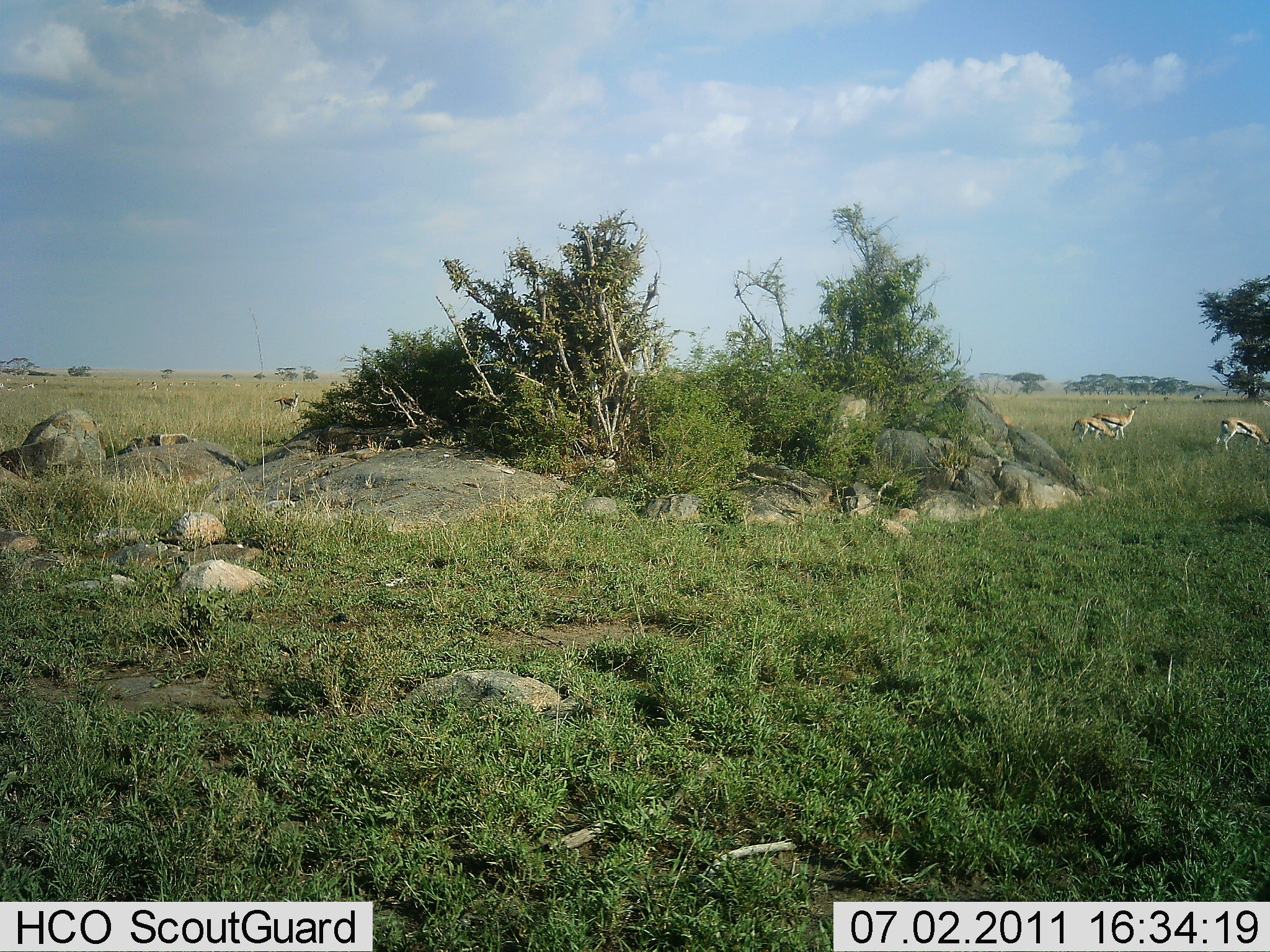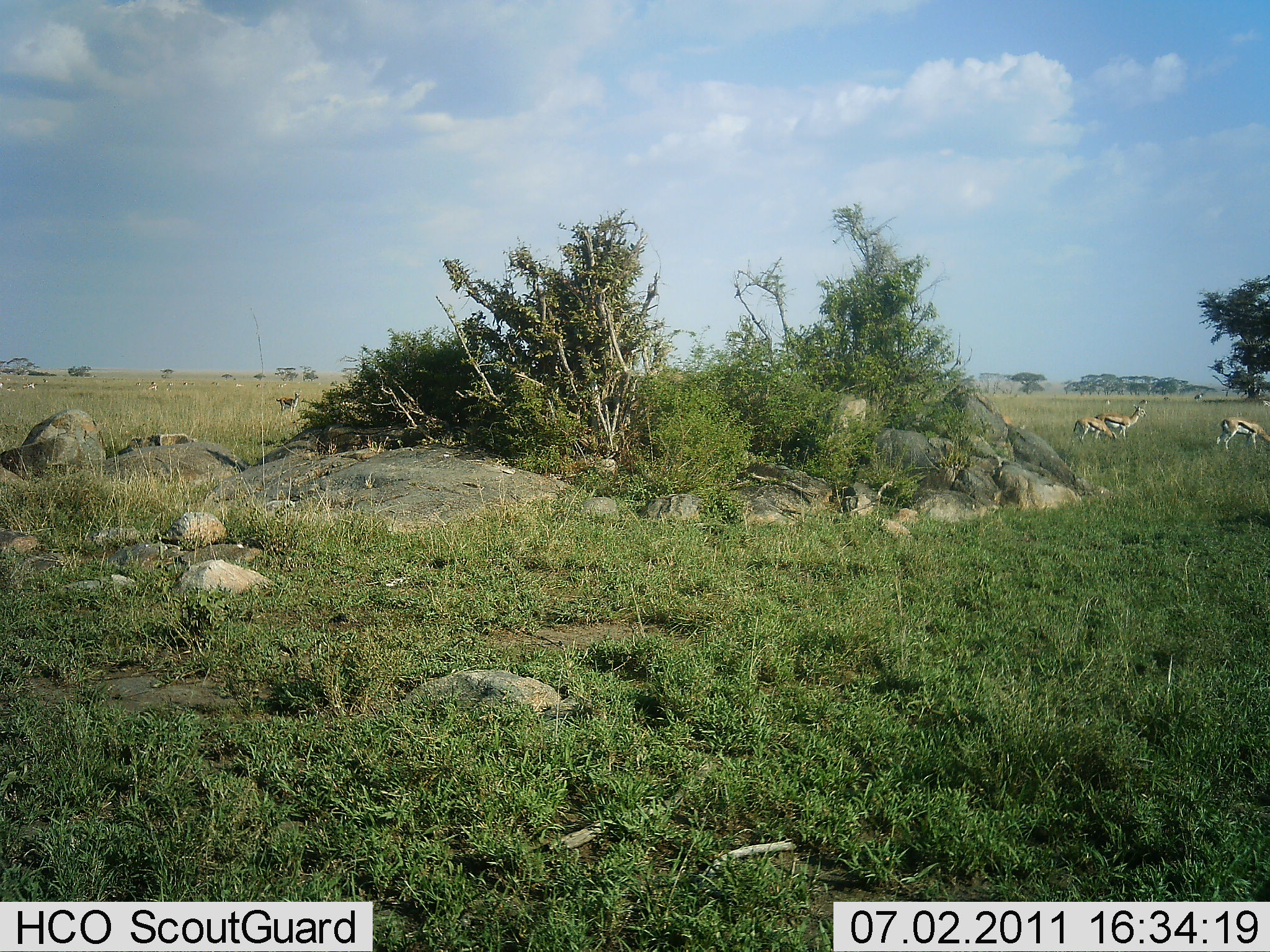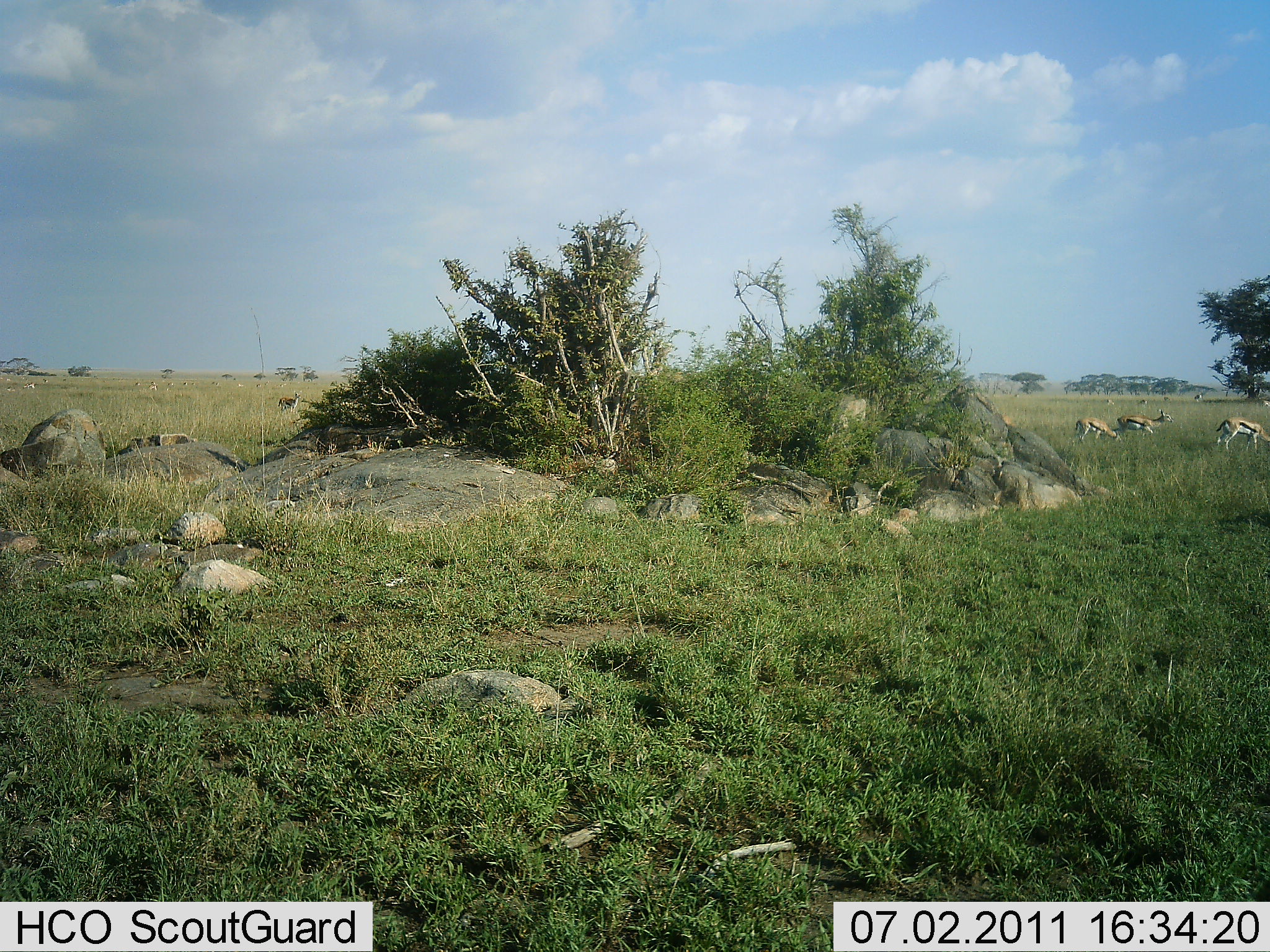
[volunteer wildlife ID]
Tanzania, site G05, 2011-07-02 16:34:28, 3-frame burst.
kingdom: Animalia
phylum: Chordata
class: Mammalia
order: Artiodactyla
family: Bovidae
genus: Eudorcas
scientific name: Eudorcas thomsonii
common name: thomson's gazelle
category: gazellethomsons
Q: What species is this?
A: Gazellethomsons (thomson's gazelle) (Eudorcas thomsonii).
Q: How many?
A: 3.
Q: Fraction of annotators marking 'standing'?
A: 42%.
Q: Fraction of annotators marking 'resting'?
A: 0%.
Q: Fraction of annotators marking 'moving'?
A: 33%.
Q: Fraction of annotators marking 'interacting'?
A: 0%.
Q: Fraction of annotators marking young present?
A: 0%.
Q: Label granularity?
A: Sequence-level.